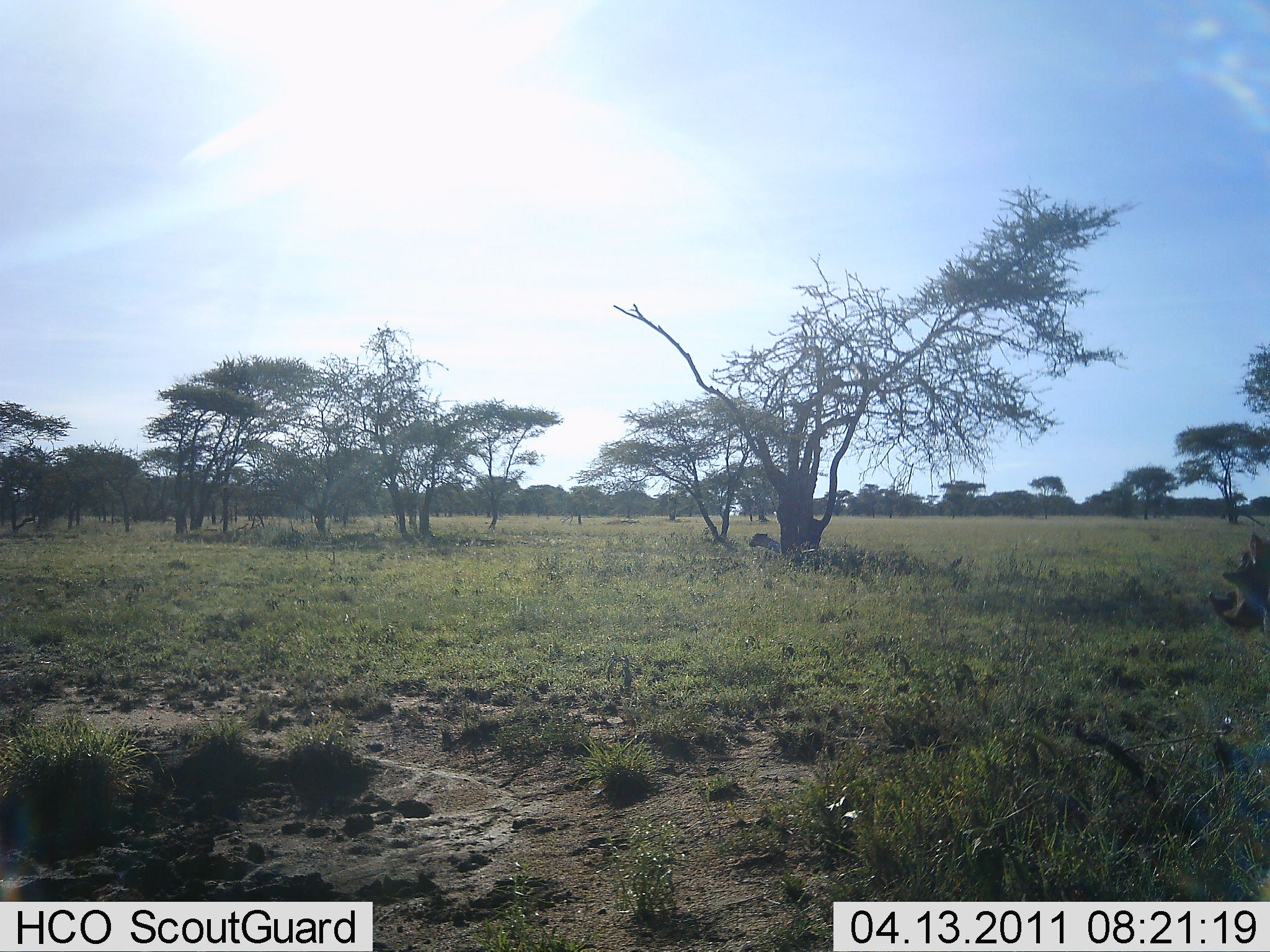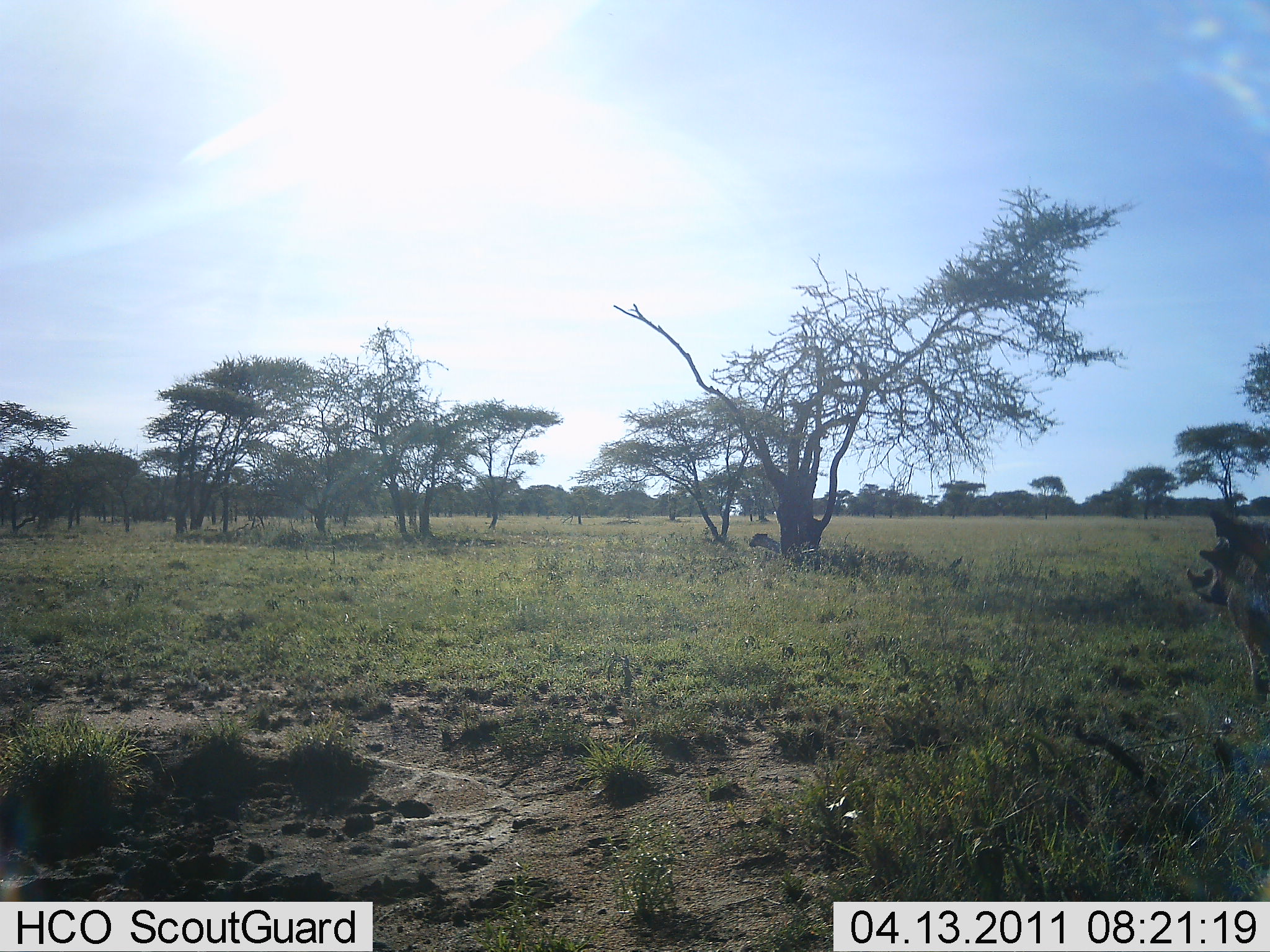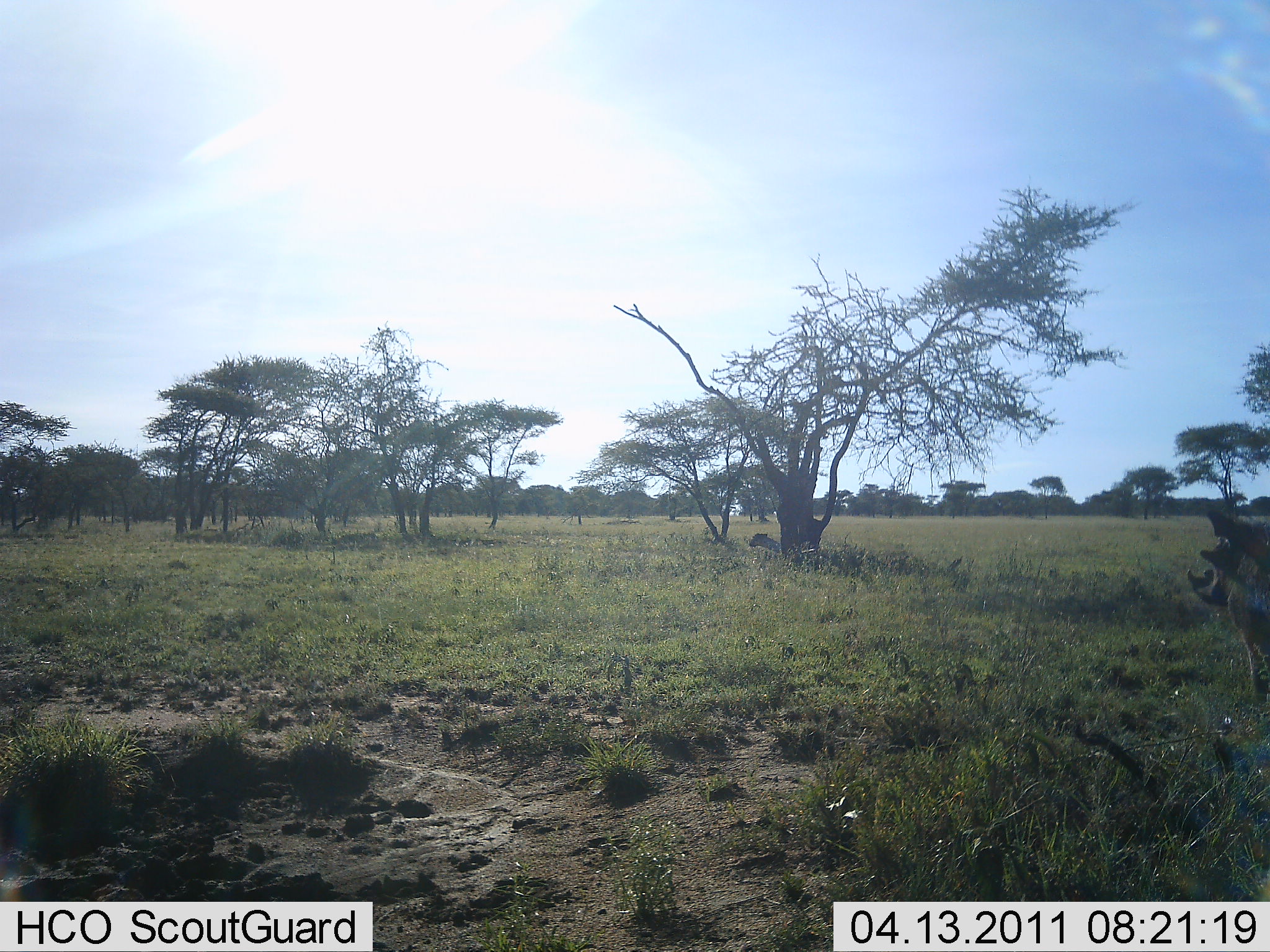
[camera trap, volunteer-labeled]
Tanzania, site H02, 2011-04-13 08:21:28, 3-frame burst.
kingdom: Animalia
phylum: Chordata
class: Mammalia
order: Artiodactyla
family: Suidae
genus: Phacochoerus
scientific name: Phacochoerus africanus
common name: warthog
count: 1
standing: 55%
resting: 0%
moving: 45%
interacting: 0%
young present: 0%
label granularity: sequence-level